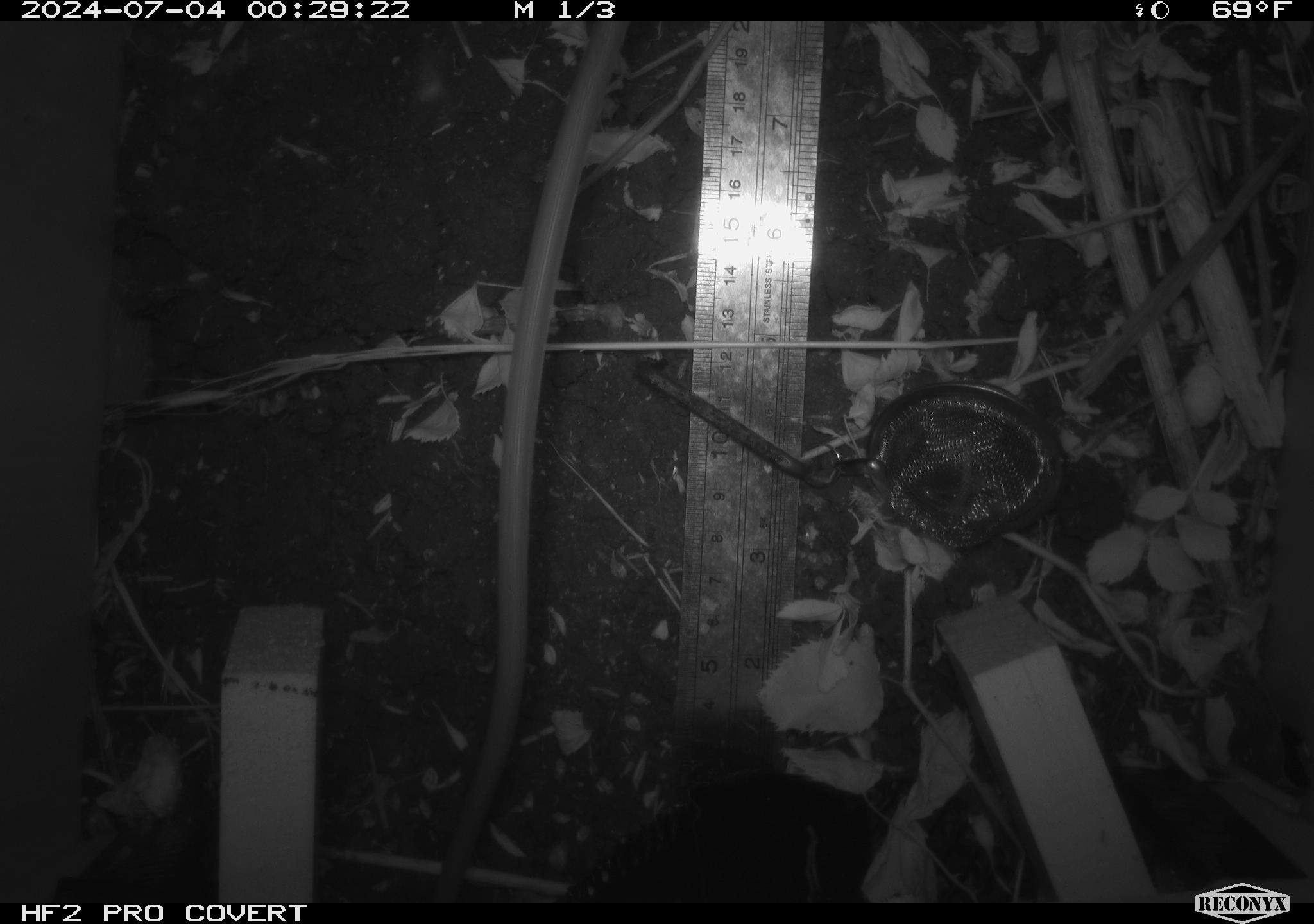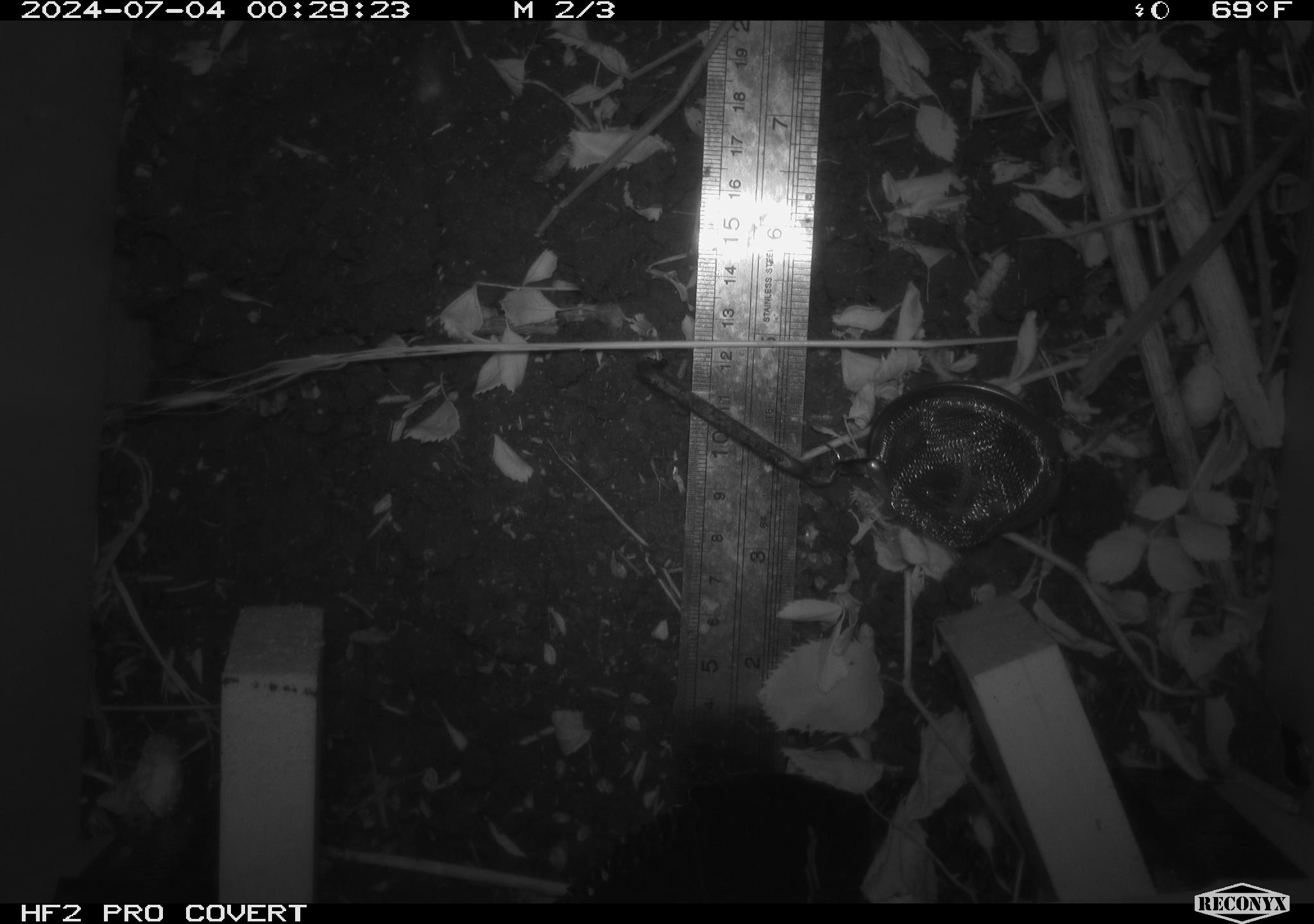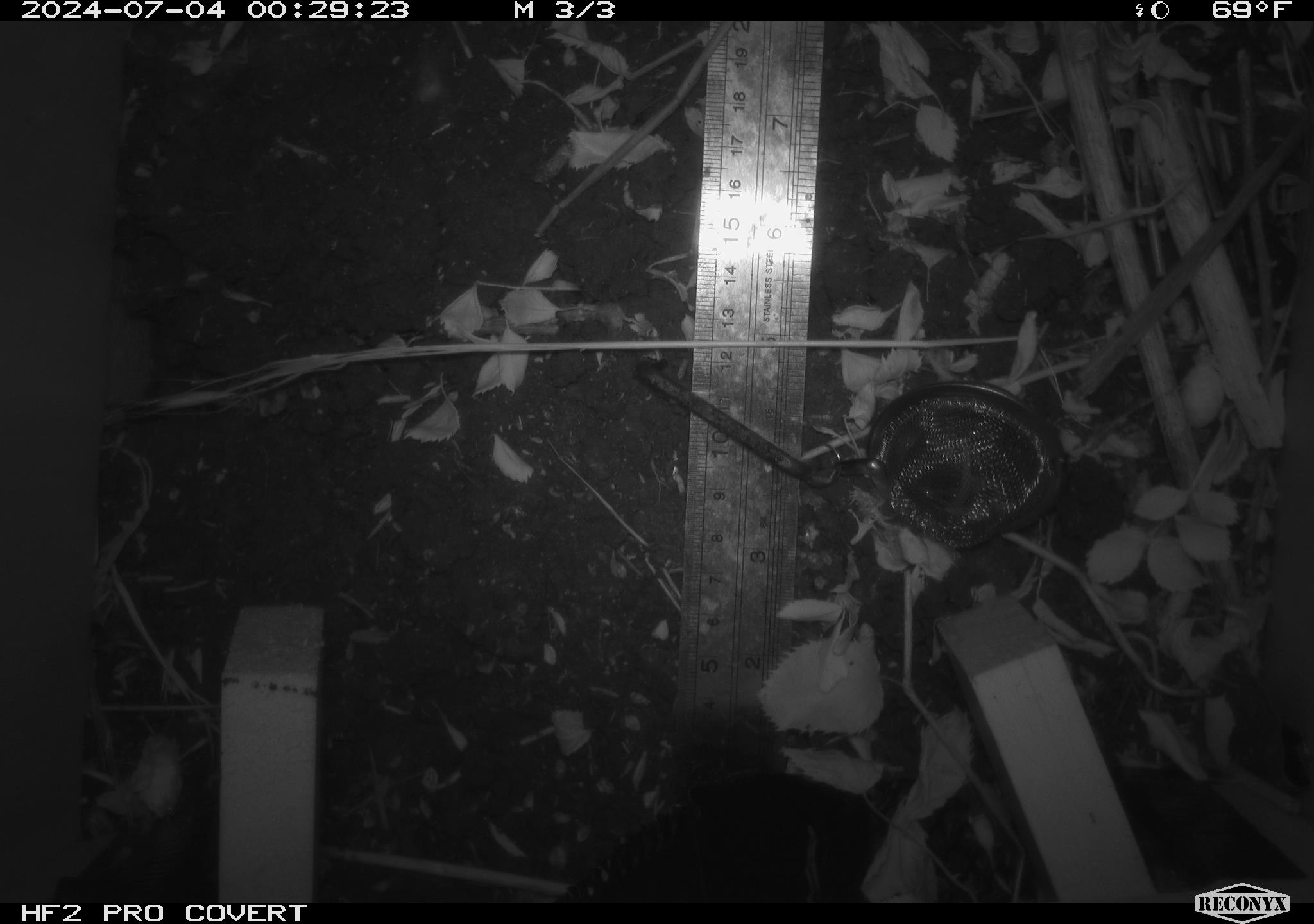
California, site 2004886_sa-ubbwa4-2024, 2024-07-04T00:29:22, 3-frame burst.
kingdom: Animalia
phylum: Chordata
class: Mammalia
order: Rodentia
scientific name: Rodentia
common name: woodrat or rat or mouse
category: woodrat or rat or mouse species